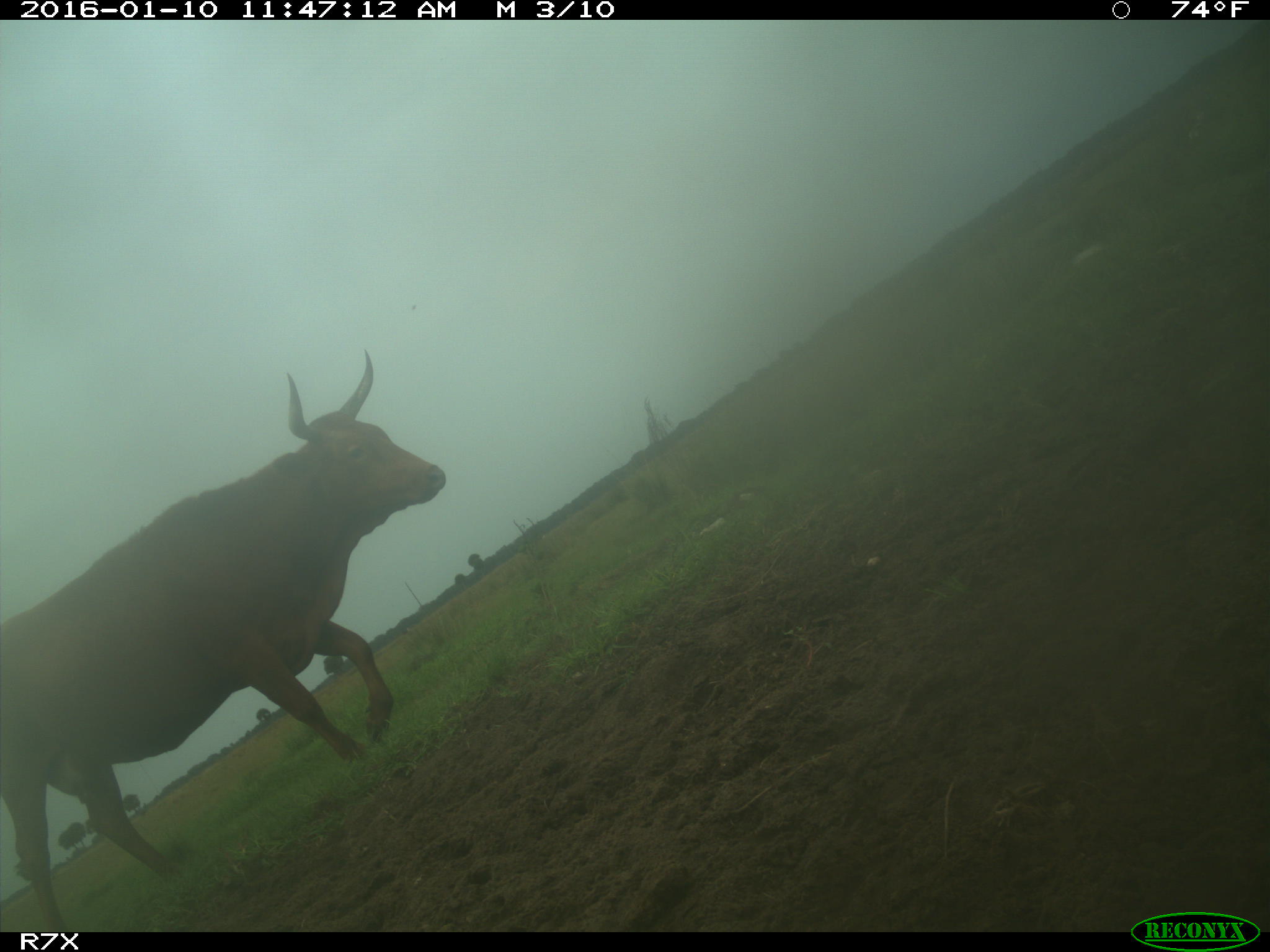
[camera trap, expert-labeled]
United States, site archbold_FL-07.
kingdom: Animalia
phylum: Chordata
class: Mammalia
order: Artiodactyla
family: Bovidae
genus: Bos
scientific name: Bos taurus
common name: domestic cow